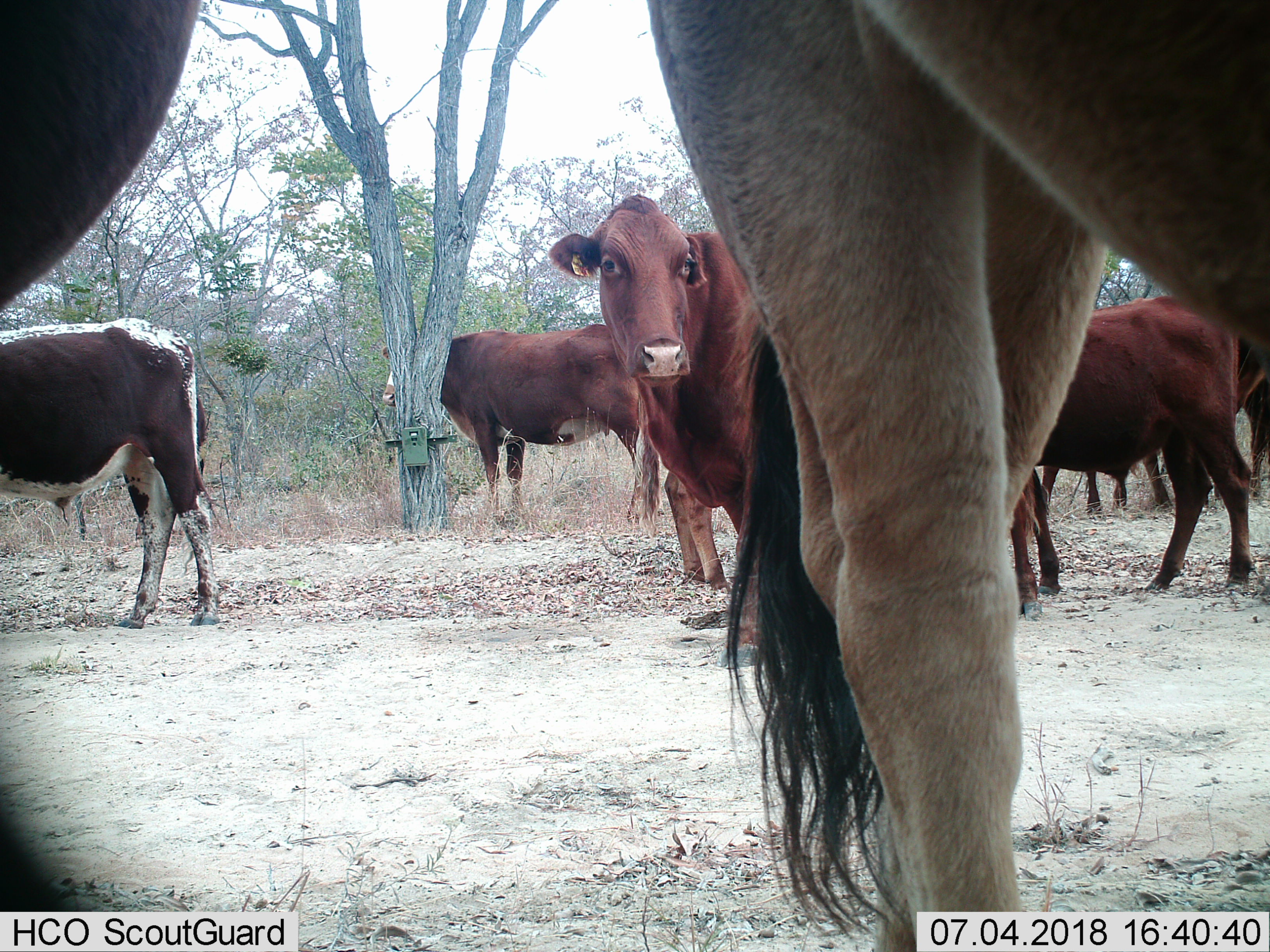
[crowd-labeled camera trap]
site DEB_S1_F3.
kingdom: Animalia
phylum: Chordata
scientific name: Vertebrata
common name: domestic animal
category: domesticanimal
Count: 7.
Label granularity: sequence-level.